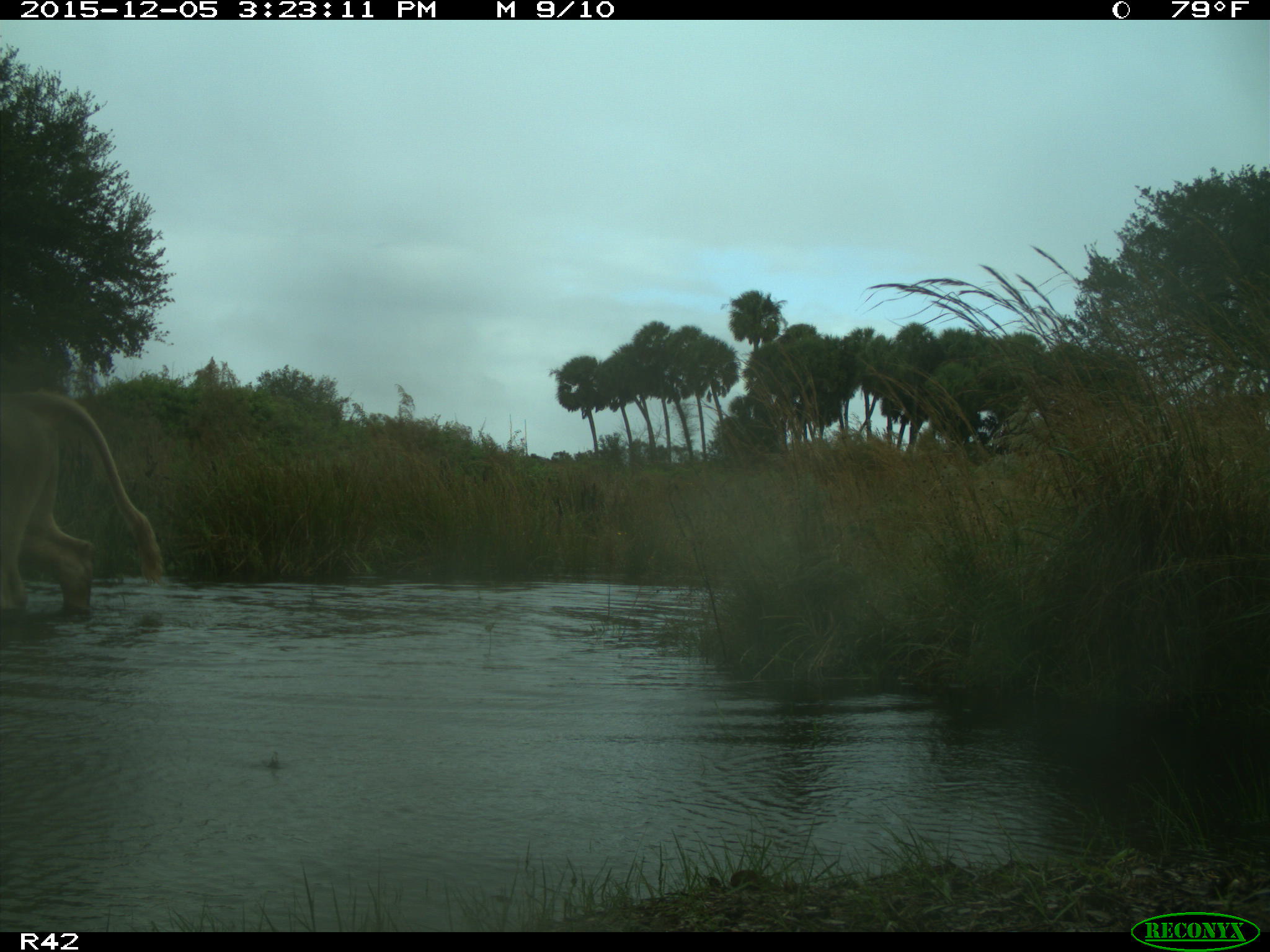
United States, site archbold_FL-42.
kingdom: Animalia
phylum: Chordata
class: Mammalia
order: Artiodactyla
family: Bovidae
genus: Bos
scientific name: Bos taurus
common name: domestic cow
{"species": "Bos taurus (domestic cow)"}